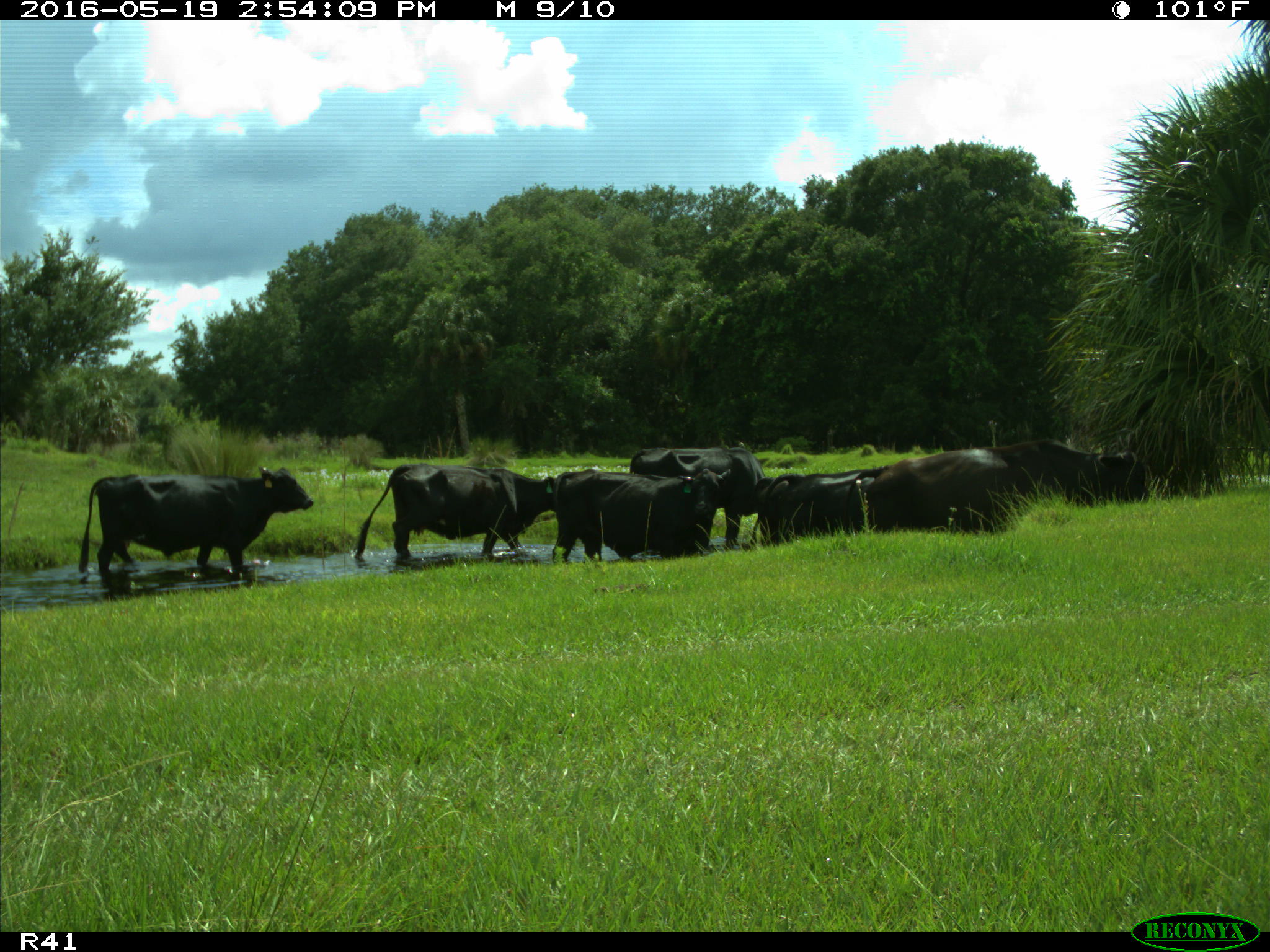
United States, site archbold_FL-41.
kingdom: Animalia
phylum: Chordata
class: Mammalia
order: Artiodactyla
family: Bovidae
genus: Bos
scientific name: Bos taurus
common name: domestic cow